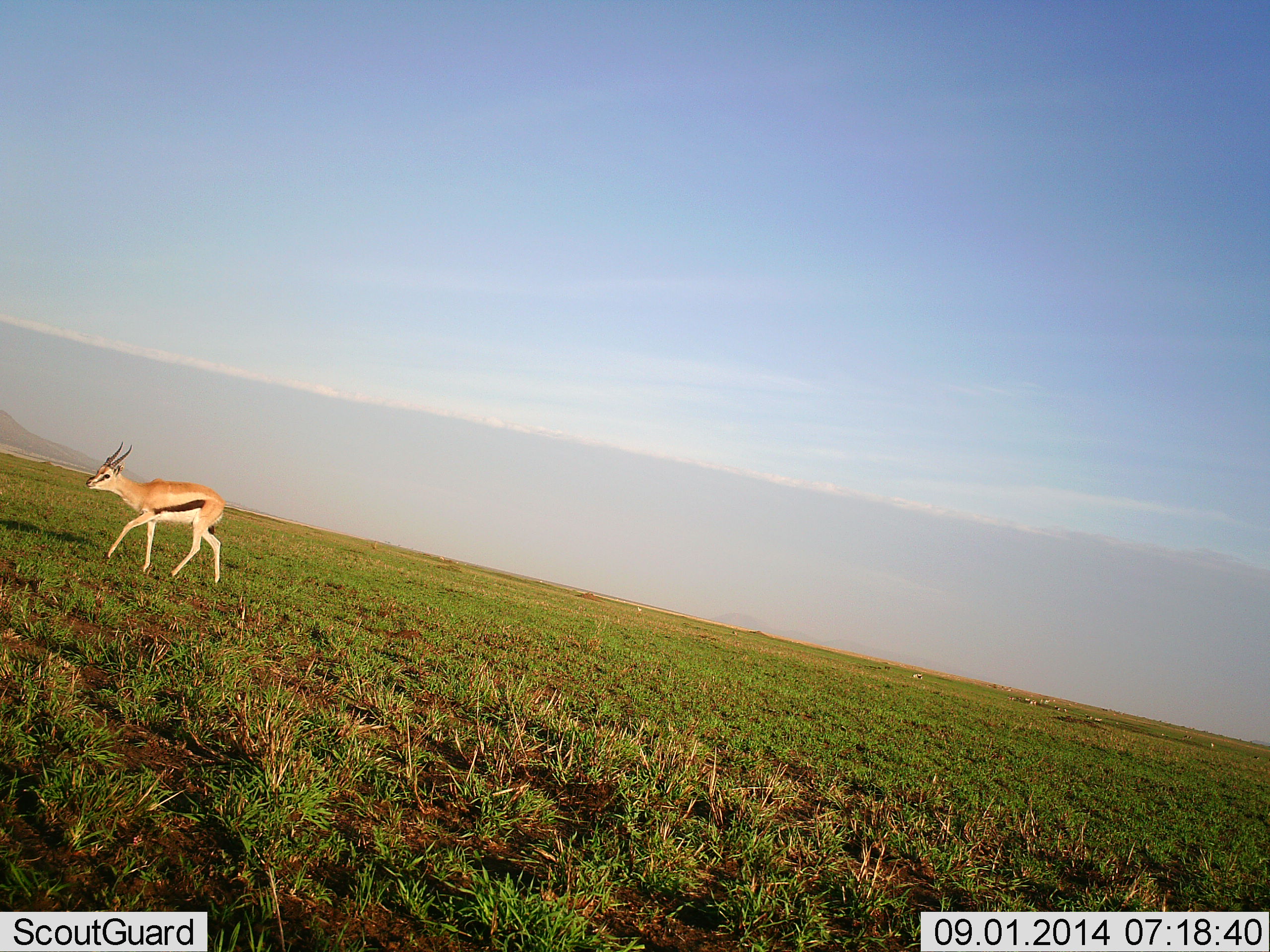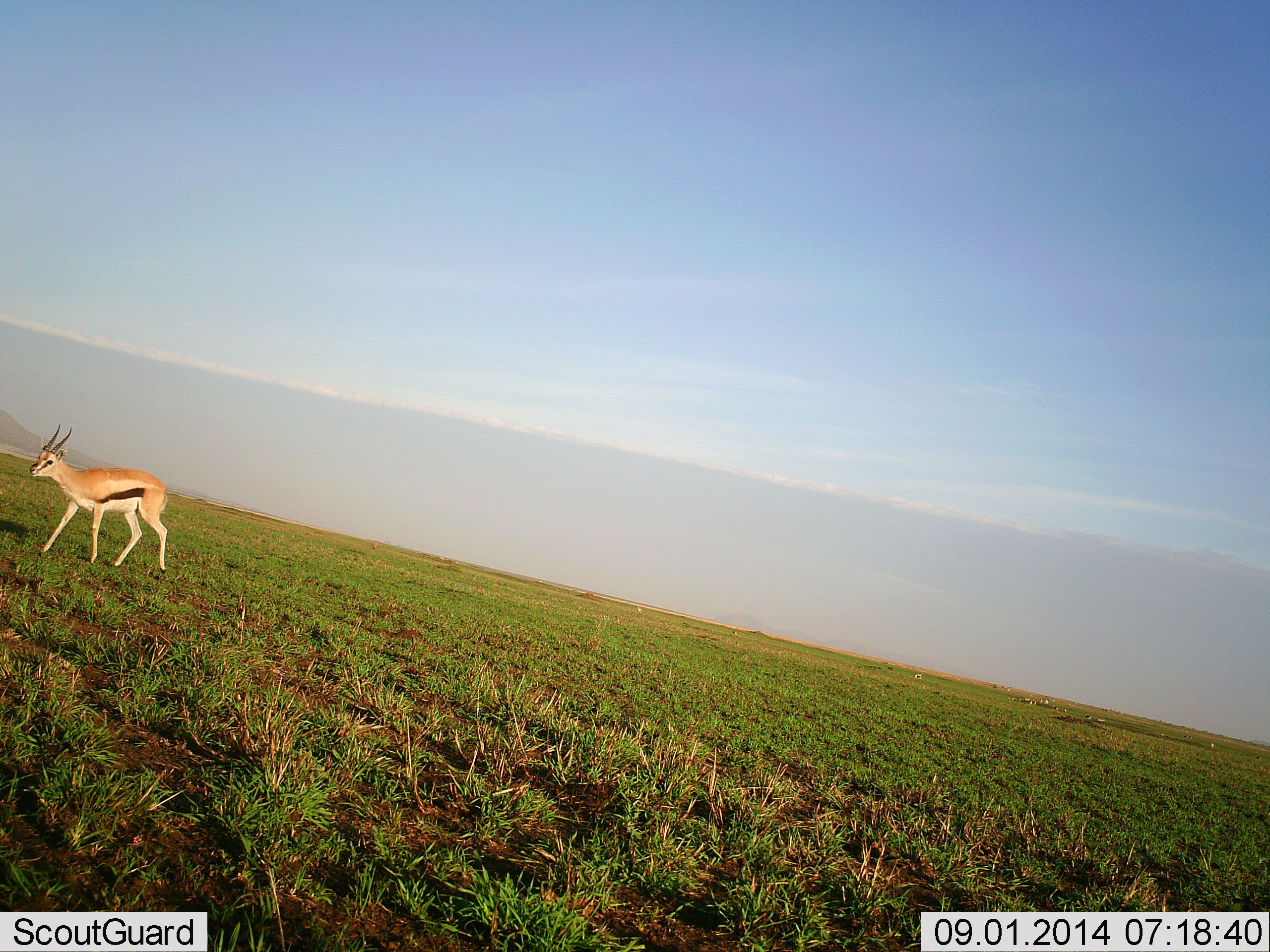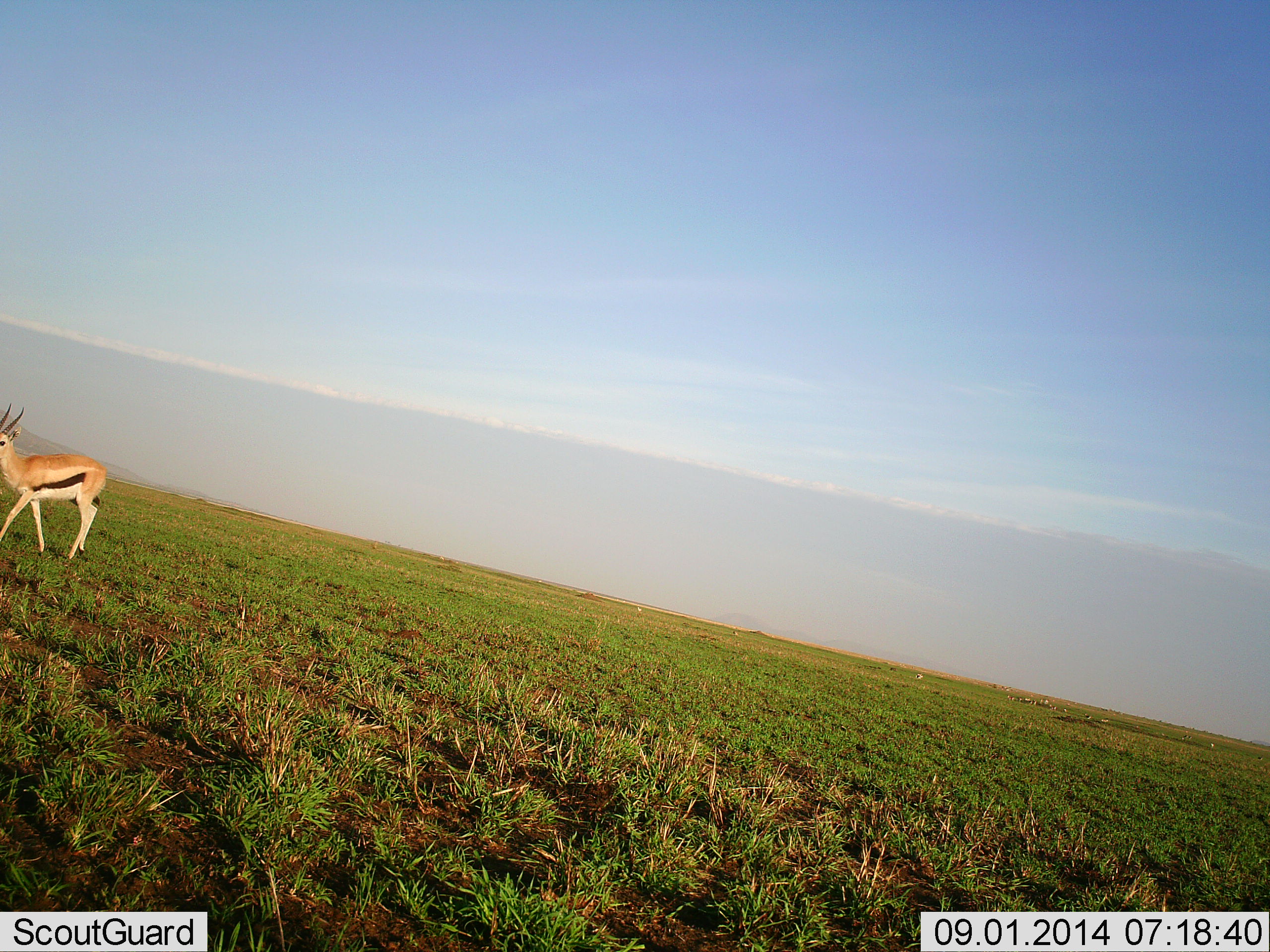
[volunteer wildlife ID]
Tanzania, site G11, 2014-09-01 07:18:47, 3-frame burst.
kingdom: Animalia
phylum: Chordata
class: Mammalia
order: Artiodactyla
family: Bovidae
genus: Eudorcas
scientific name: Eudorcas thomsonii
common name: thomson's gazelle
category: gazellethomsons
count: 1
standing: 10%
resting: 0%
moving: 100%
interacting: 0%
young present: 0%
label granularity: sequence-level